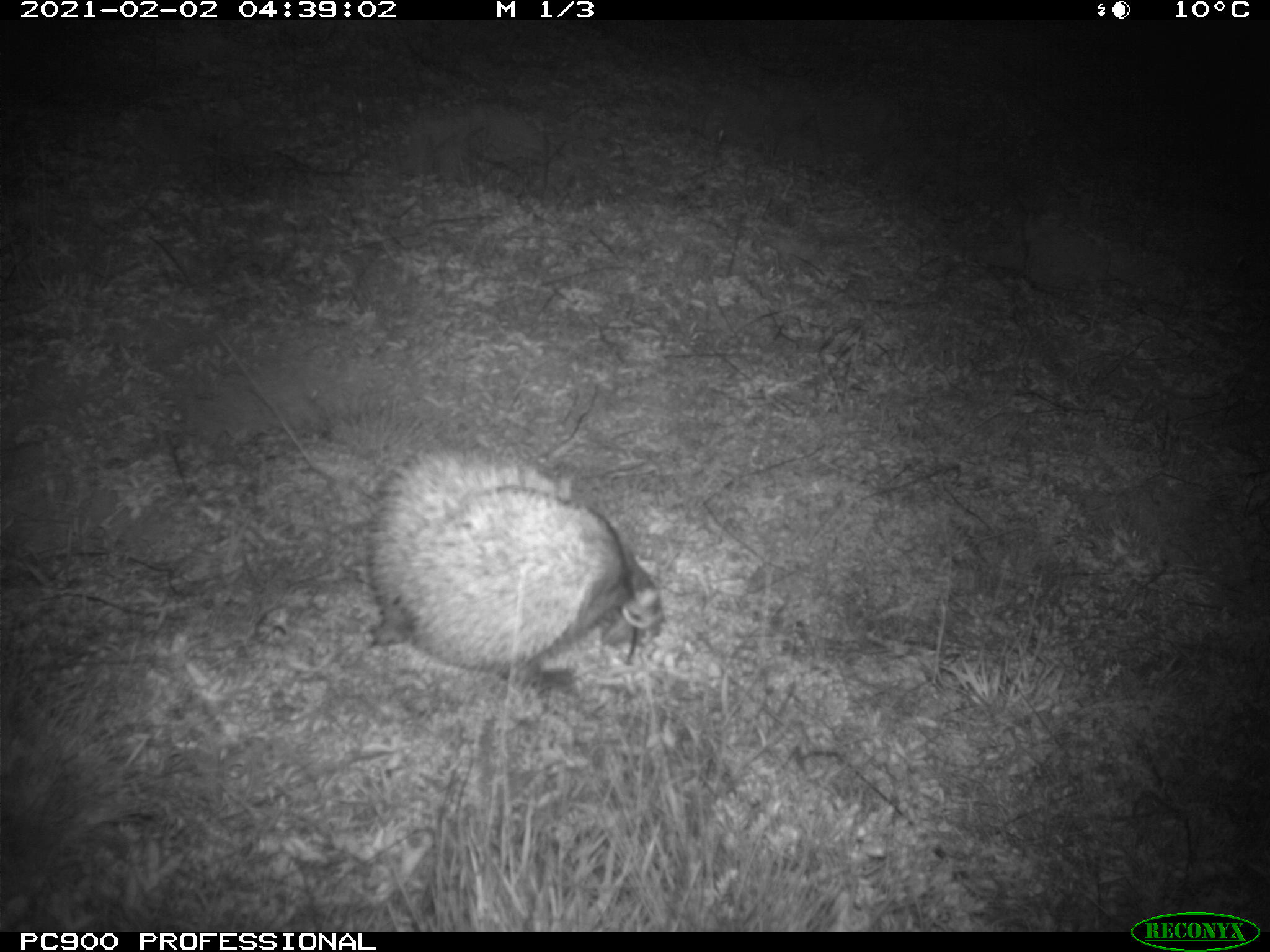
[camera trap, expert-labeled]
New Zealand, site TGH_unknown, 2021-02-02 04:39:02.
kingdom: Animalia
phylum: Chordata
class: Mammalia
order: Eulipotyphla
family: Erinaceidae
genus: Erinaceus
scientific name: Erinaceus europaeus europaeus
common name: european hedgehog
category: hedgehog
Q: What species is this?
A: Hedgehog (european hedgehog) (Erinaceus europaeus europaeus).